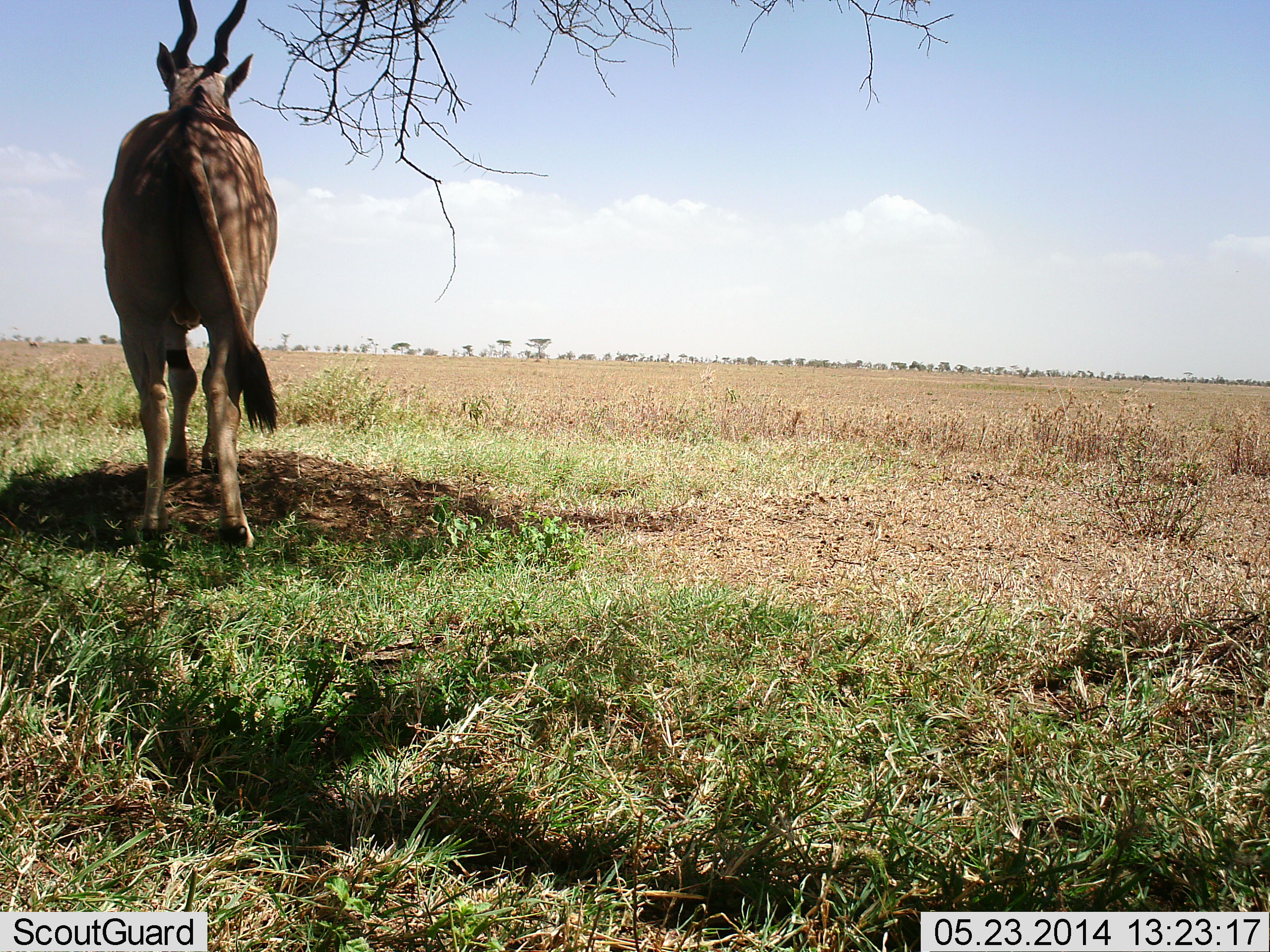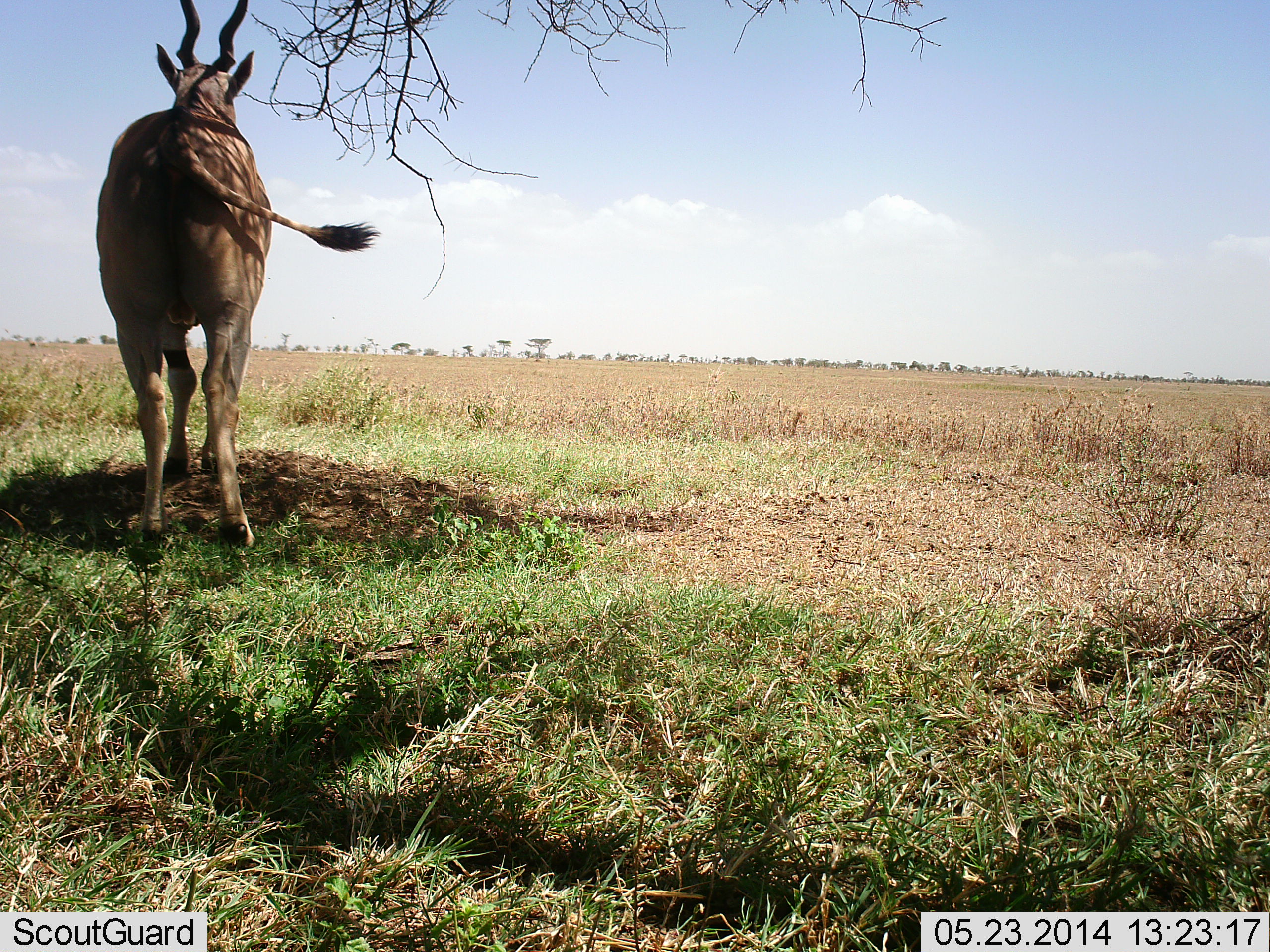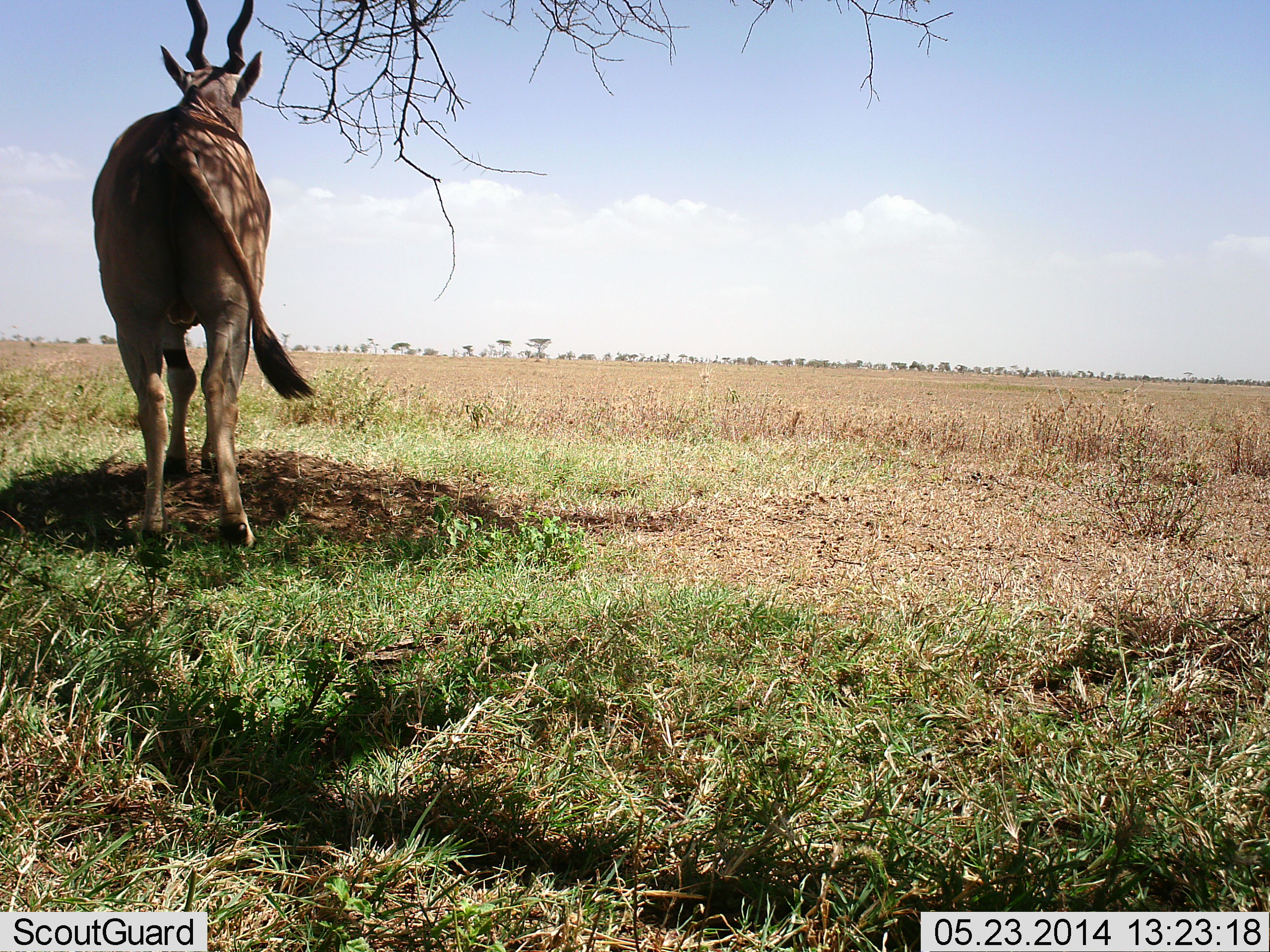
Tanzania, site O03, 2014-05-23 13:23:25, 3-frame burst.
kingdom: Animalia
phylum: Chordata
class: Mammalia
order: Artiodactyla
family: Bovidae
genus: Tragelaphus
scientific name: Tragelaphus oryx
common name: eland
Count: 1.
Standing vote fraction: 100%.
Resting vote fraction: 0%.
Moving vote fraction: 0%.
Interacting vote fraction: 0%.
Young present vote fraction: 0%.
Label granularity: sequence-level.